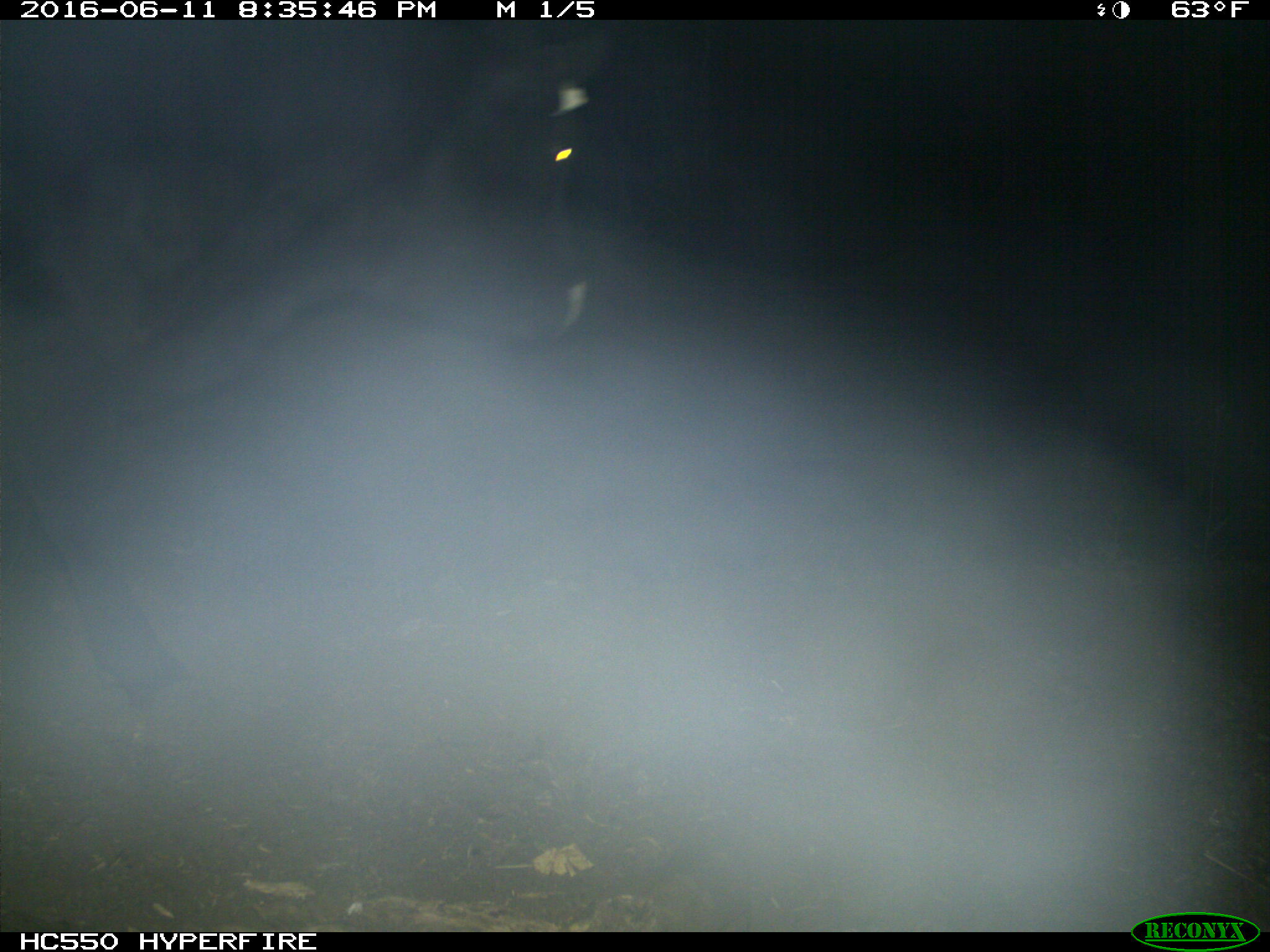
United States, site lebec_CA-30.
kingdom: Animalia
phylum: Chordata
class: Mammalia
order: Artiodactyla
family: Bovidae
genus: Bos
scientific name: Bos taurus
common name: domestic cow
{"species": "Bos taurus (domestic cow)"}